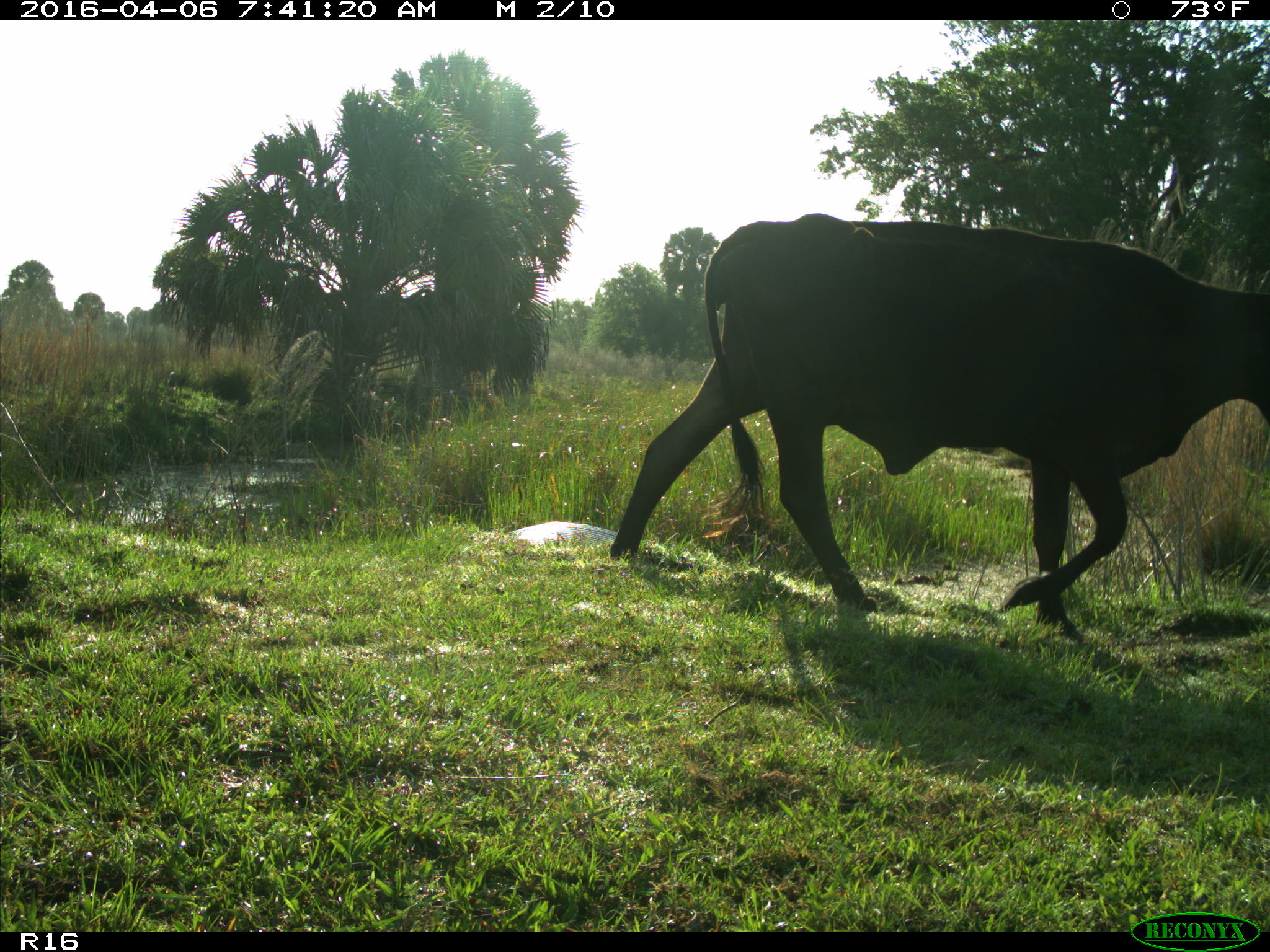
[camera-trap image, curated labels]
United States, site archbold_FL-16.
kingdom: Animalia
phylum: Chordata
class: Mammalia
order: Artiodactyla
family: Bovidae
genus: Bos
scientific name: Bos taurus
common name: domestic cow